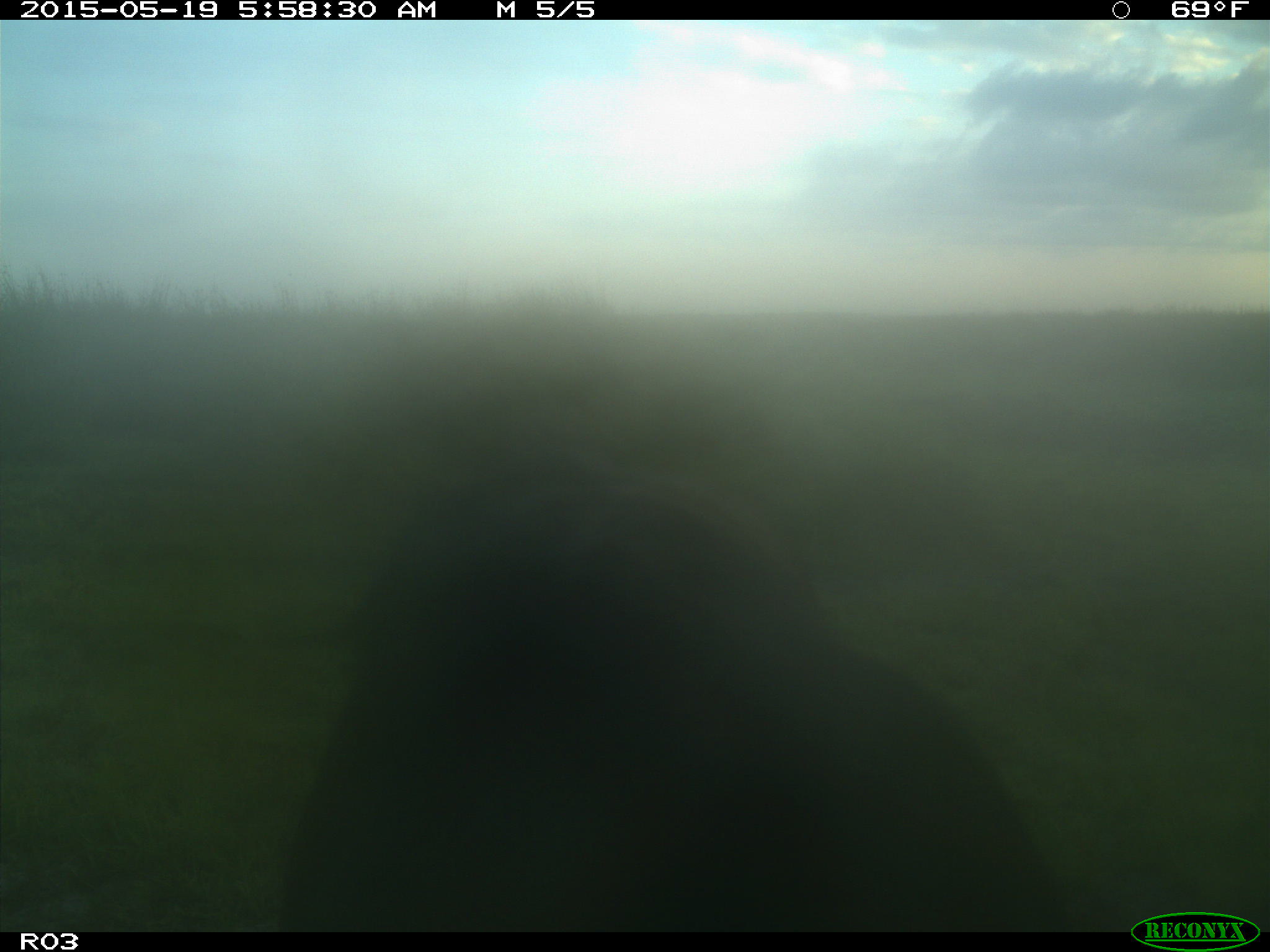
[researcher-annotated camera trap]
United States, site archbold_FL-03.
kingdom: Animalia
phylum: Chordata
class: Mammalia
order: Artiodactyla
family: Bovidae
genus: Bos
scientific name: Bos taurus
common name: domestic cow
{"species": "Bos taurus (domestic cow)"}